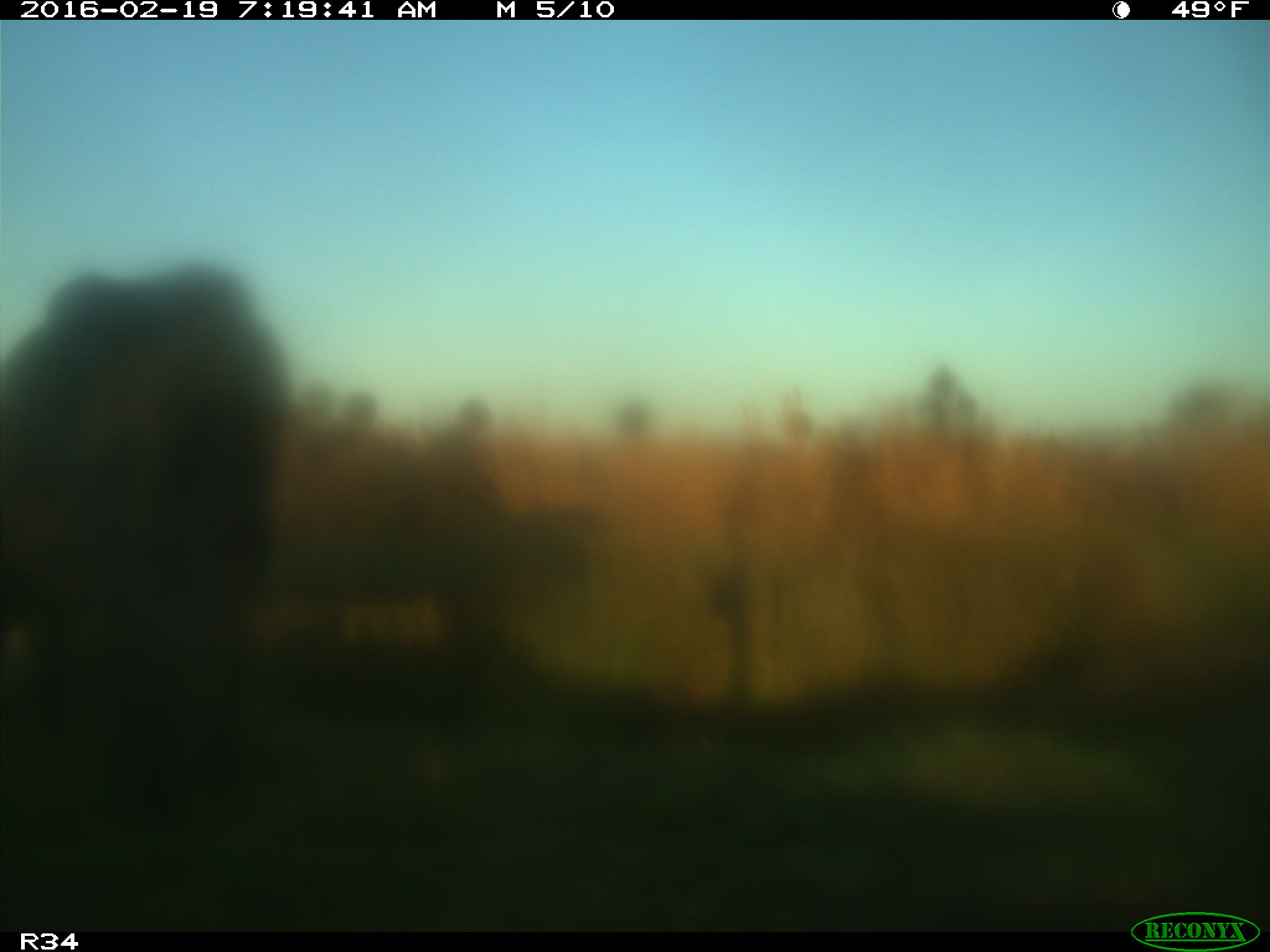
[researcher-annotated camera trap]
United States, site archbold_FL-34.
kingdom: Animalia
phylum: Chordata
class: Mammalia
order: Artiodactyla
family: Bovidae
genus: Bos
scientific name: Bos taurus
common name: domestic cow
Bos taurus (domestic cow).